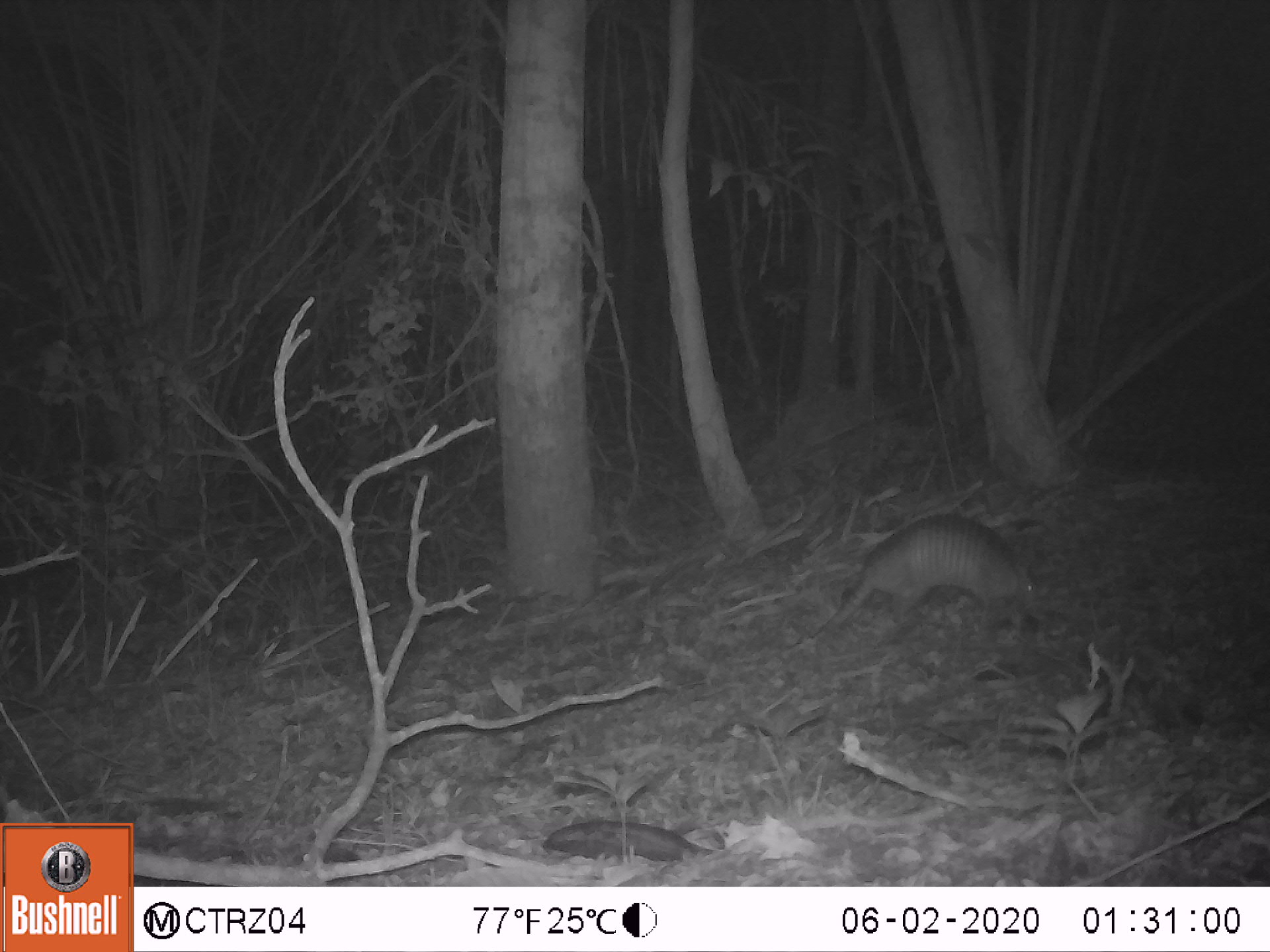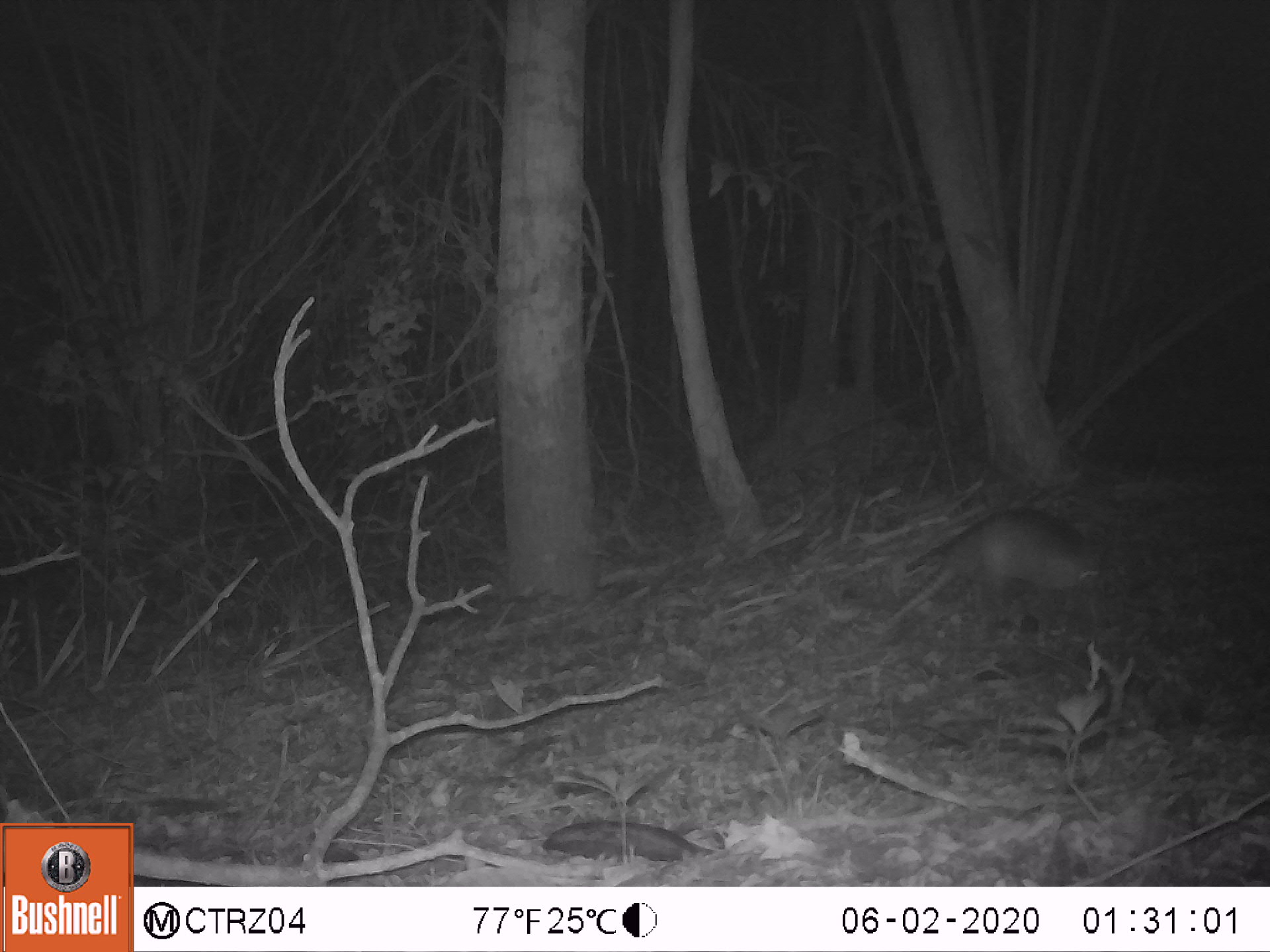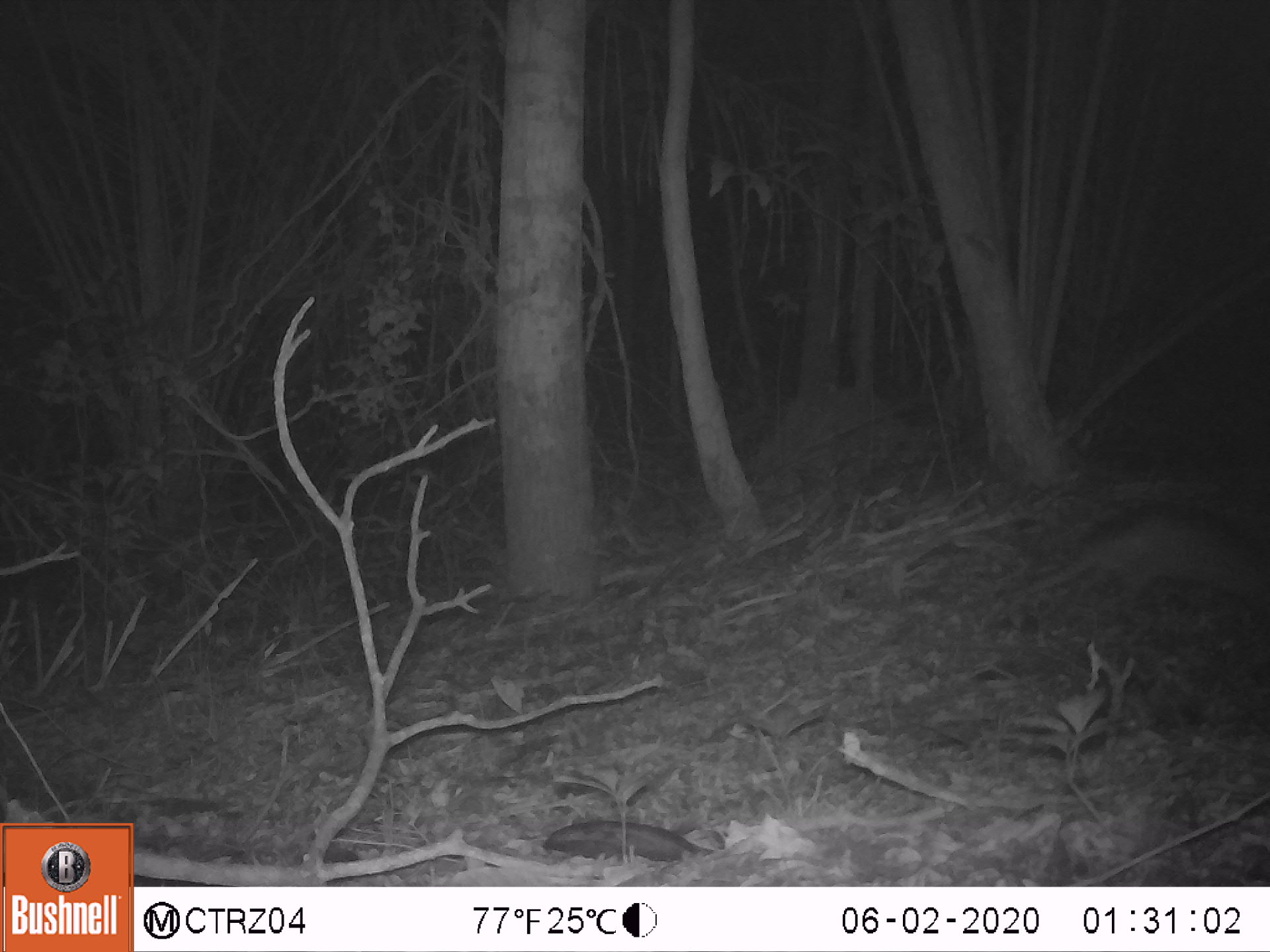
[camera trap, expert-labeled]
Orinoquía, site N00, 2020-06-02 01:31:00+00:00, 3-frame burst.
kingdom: Animalia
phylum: Chordata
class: Mammalia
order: Cingulata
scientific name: Cingulata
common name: armadillo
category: unknown armadillo